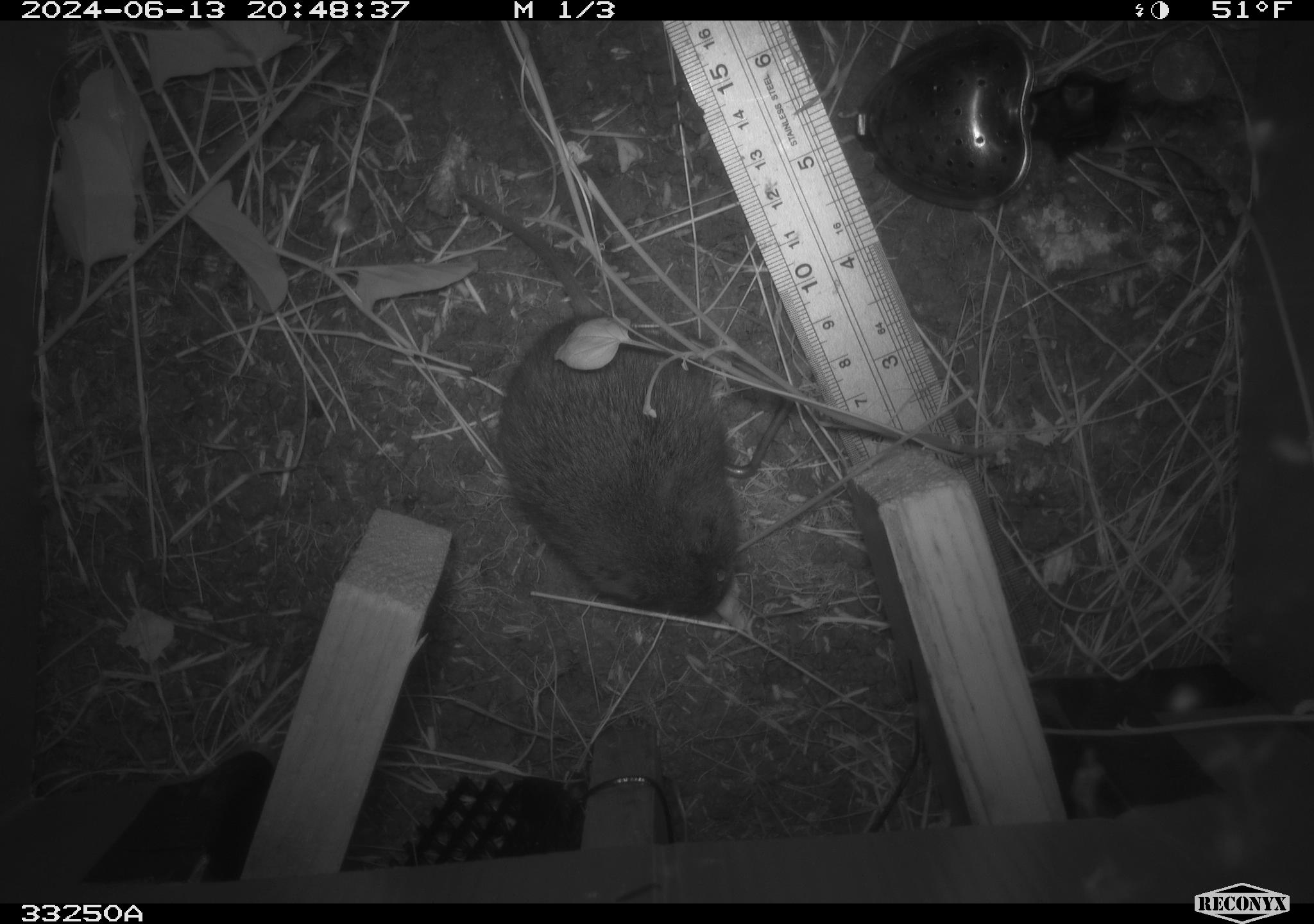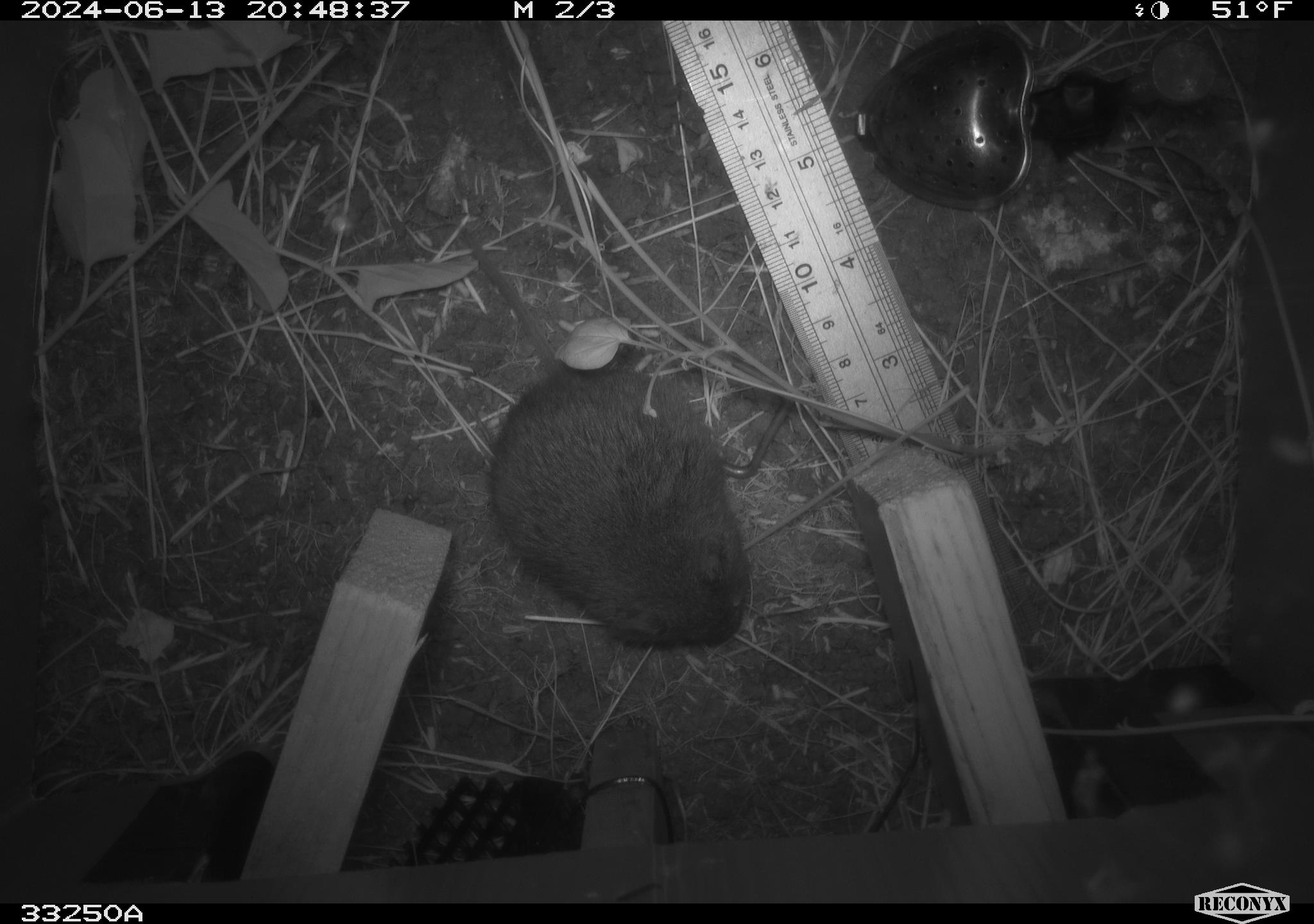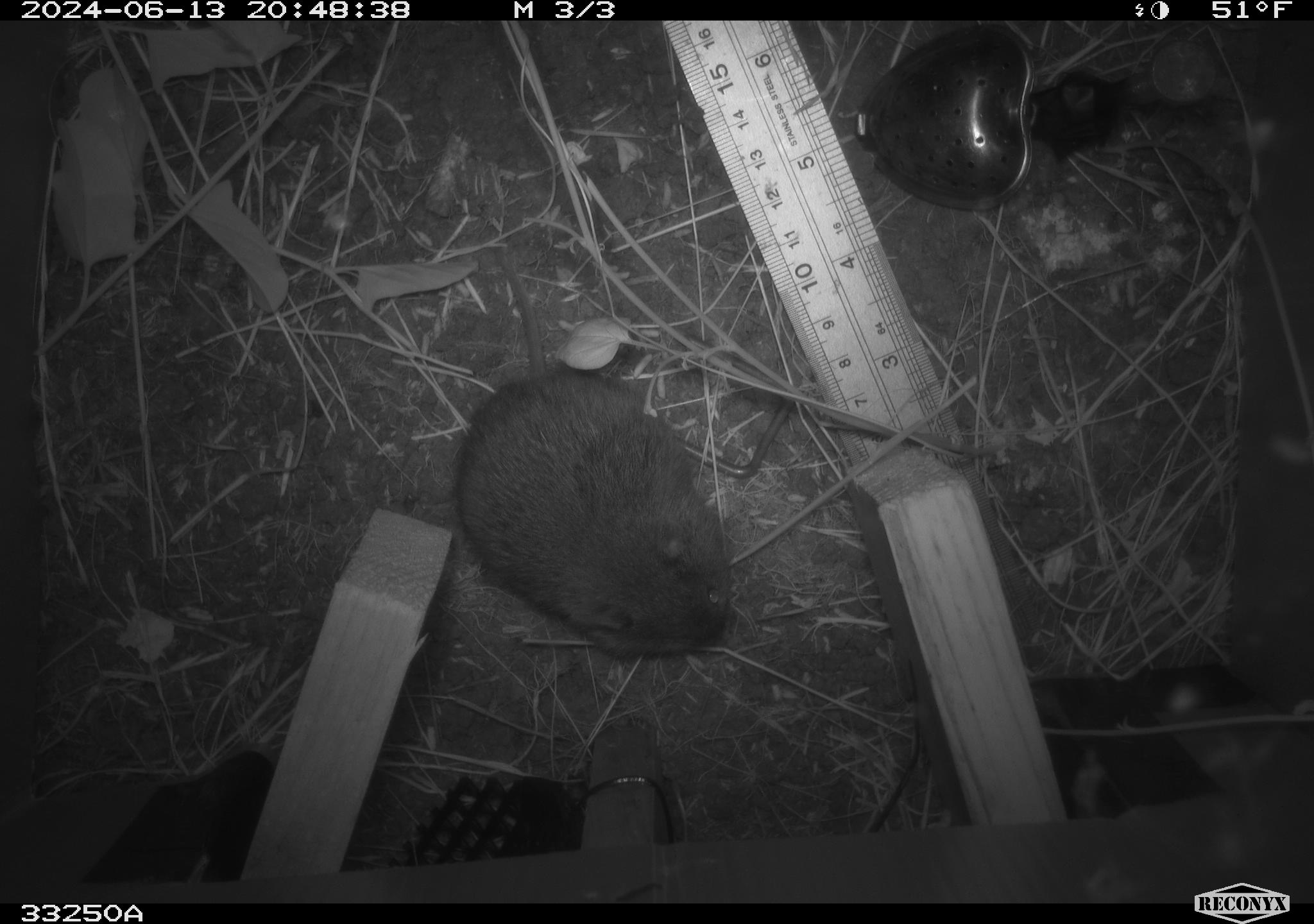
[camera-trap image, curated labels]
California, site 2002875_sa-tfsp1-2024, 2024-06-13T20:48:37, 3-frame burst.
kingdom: Animalia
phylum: Chordata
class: Mammalia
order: Rodentia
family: Cricetidae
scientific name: Arvicolinae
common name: voles, lemmings, and muskrats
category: arvicolinae subfamily